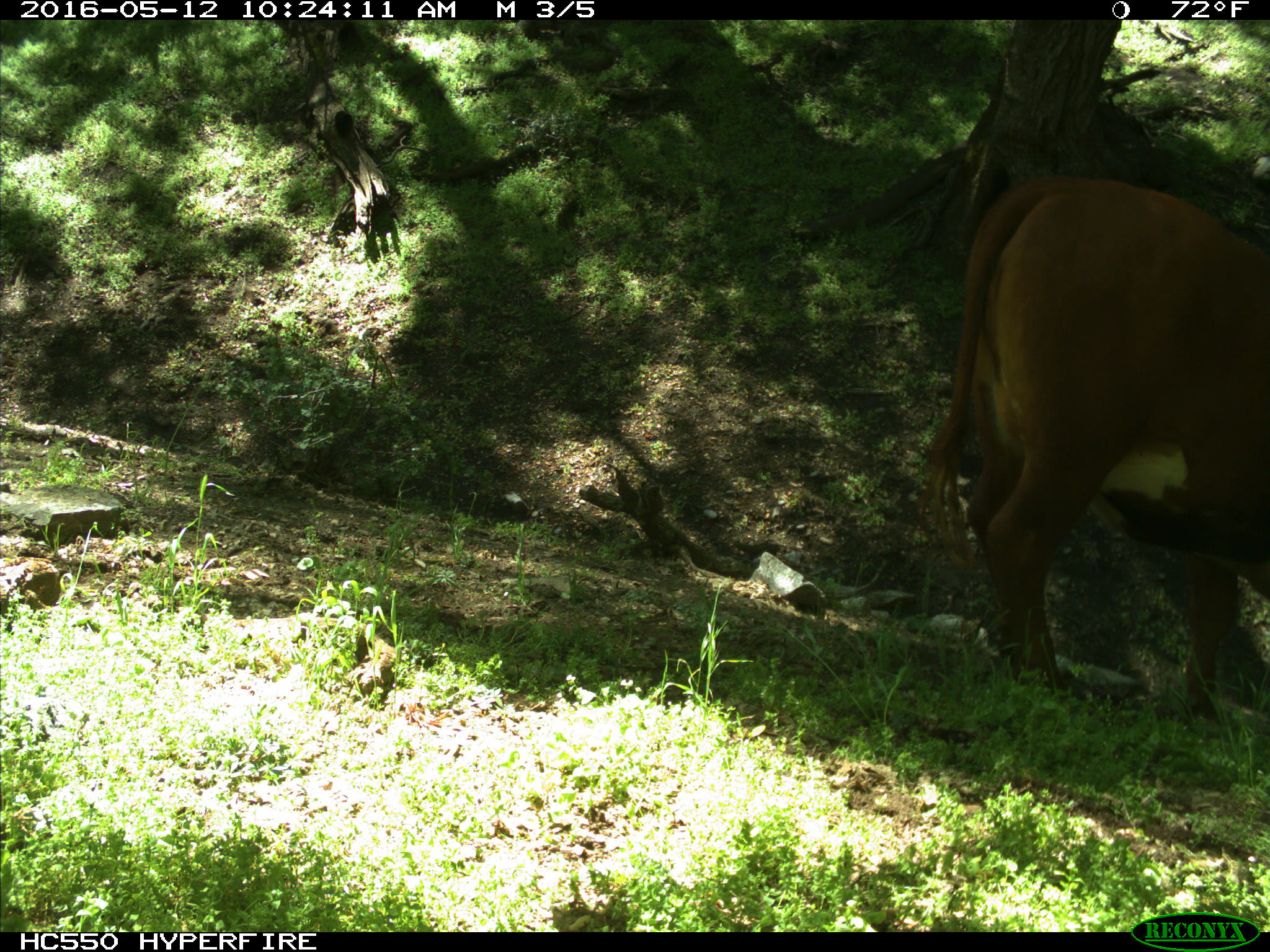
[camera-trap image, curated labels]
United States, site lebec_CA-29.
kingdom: Animalia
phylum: Chordata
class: Mammalia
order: Artiodactyla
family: Bovidae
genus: Bos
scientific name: Bos taurus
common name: domestic cow